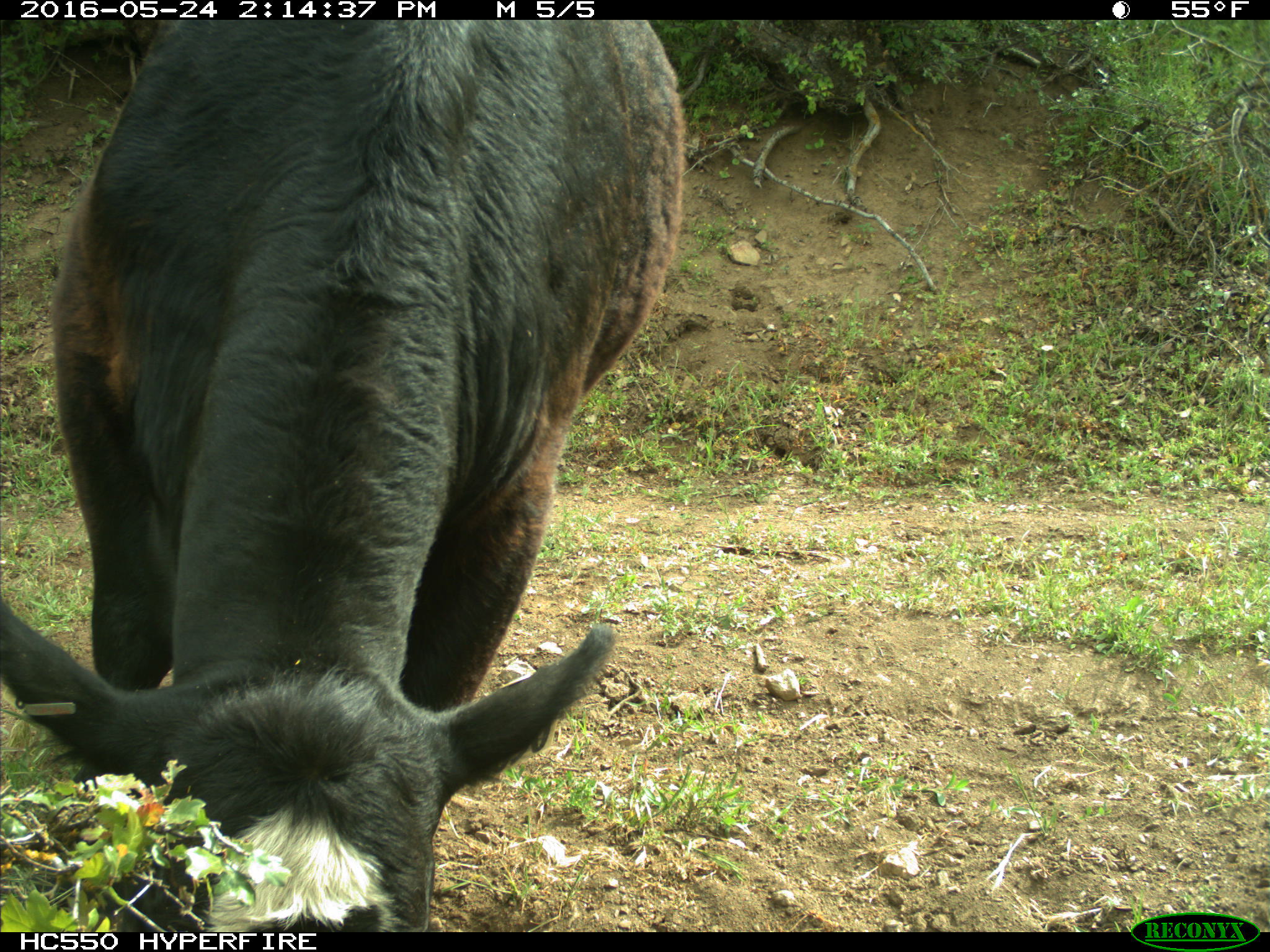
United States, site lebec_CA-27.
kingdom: Animalia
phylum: Chordata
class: Mammalia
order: Artiodactyla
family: Bovidae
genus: Bos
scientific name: Bos taurus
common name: domestic cow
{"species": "Bos taurus (domestic cow)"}